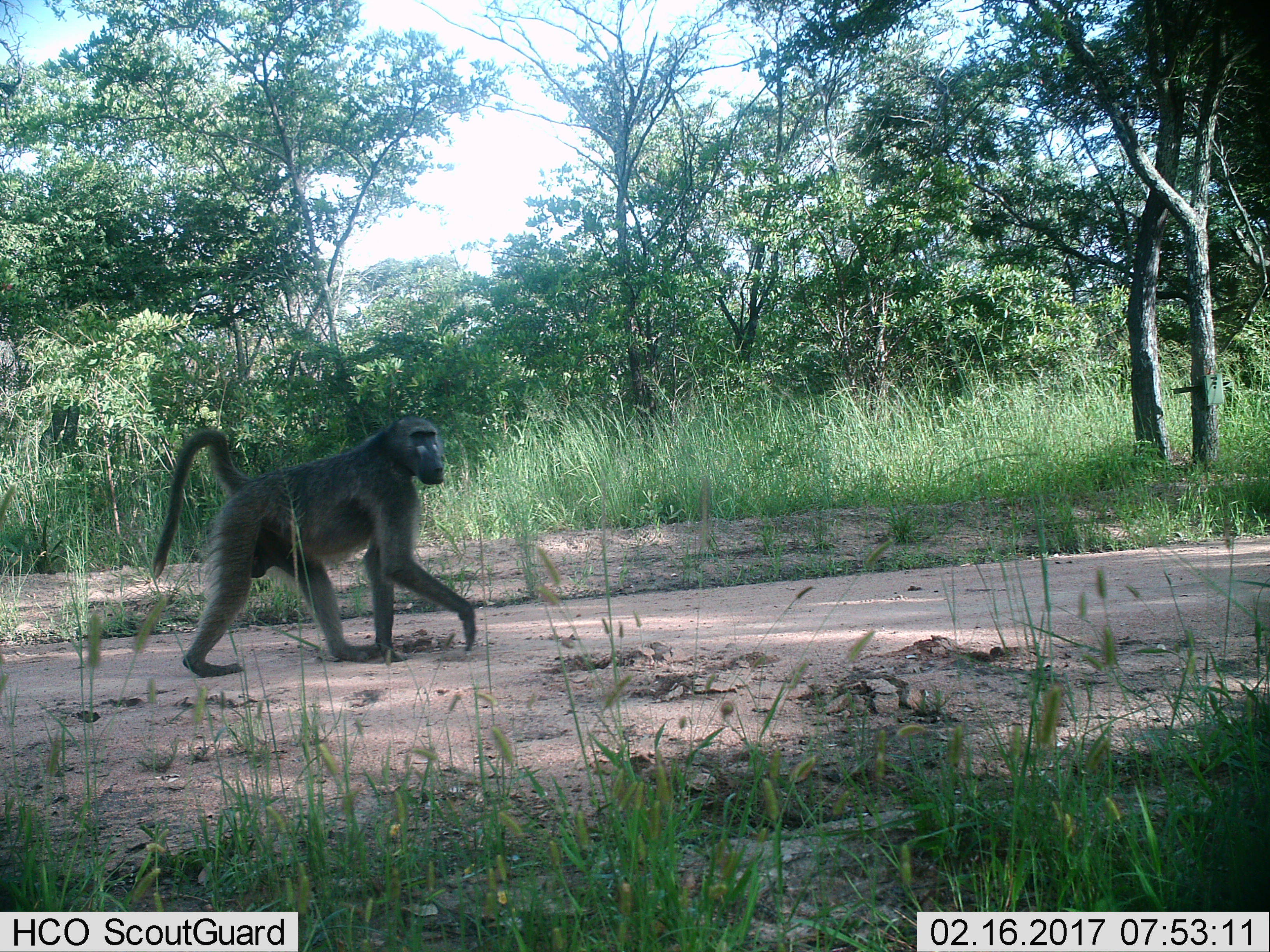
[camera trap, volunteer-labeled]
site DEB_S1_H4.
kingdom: Animalia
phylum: Chordata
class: Mammalia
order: Primates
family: Cercopithecidae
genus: Papio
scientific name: Papio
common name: baboon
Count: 1.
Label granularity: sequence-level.